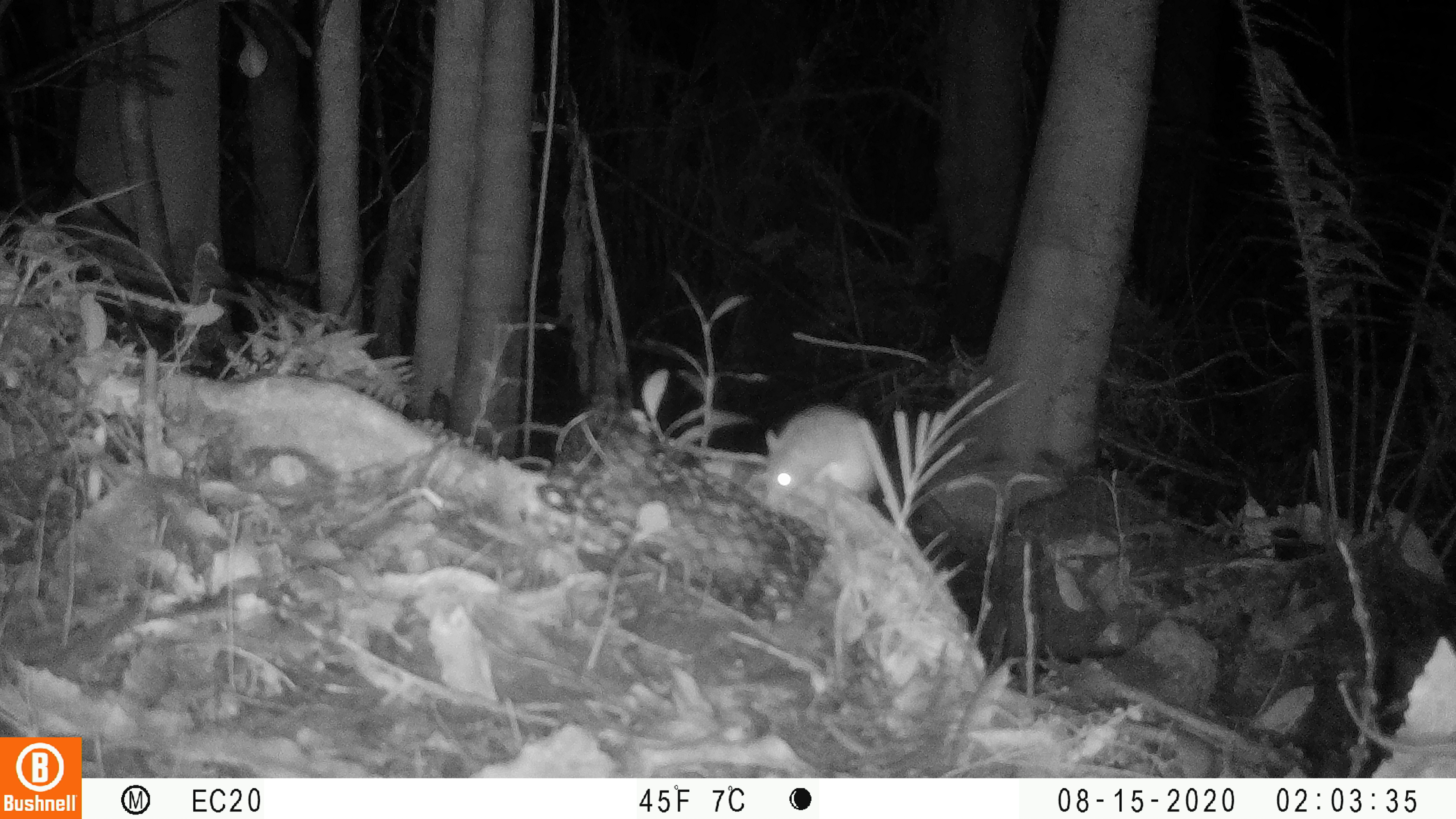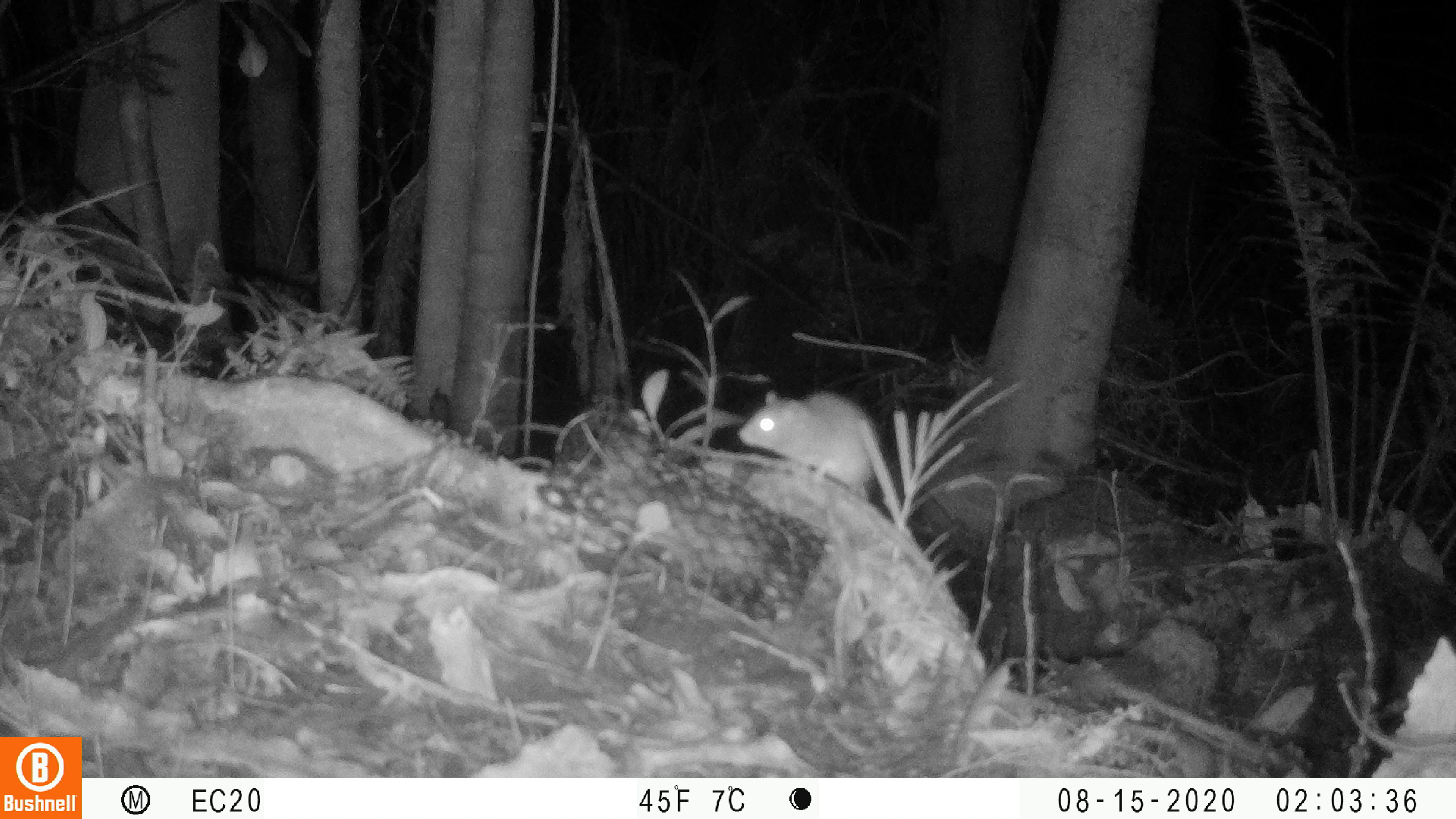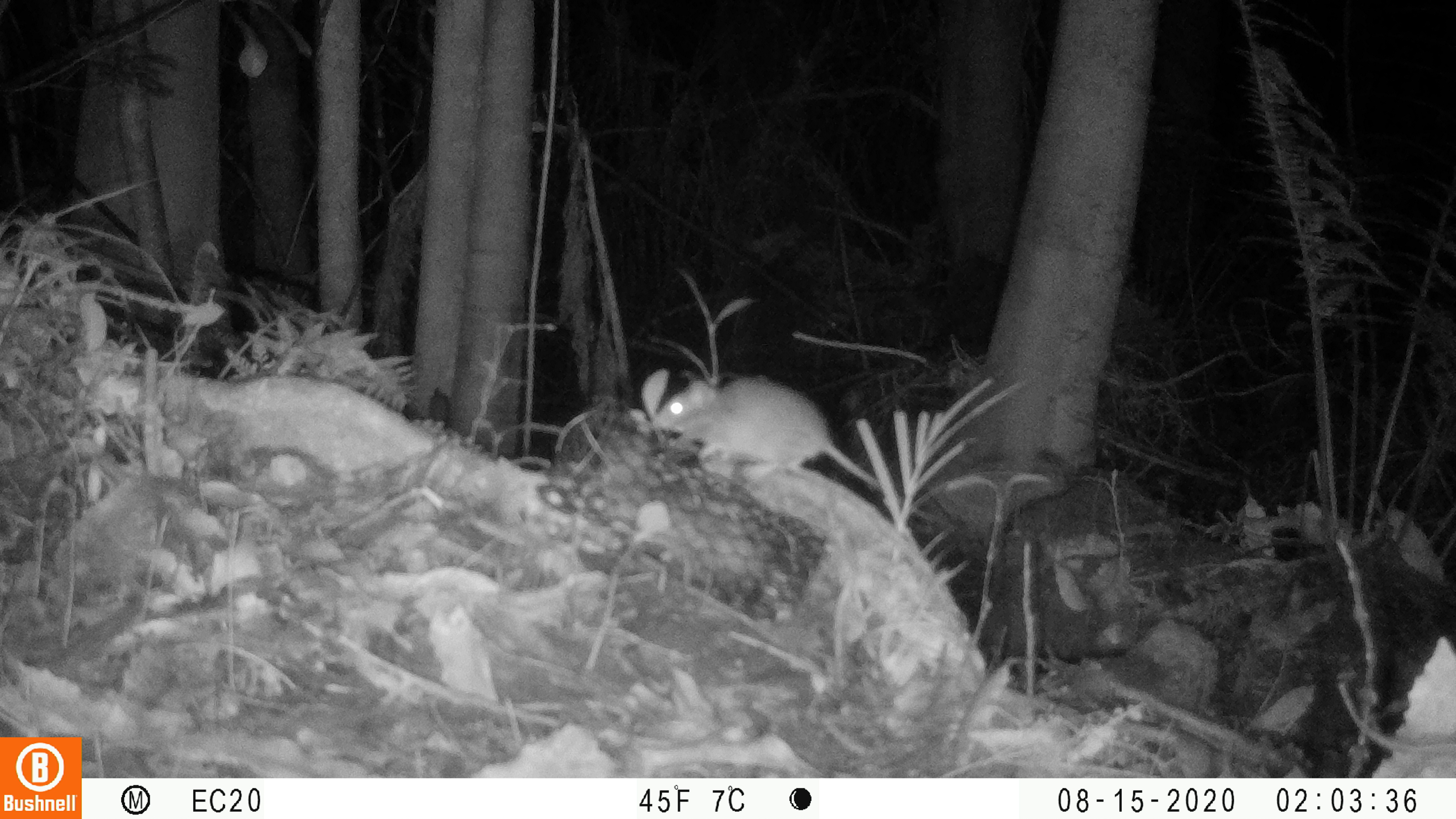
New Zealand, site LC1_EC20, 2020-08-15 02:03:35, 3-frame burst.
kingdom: Animalia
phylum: Chordata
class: Mammalia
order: Rodentia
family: Muridae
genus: Rattus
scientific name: Rattus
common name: rat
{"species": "rat (Rattus)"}